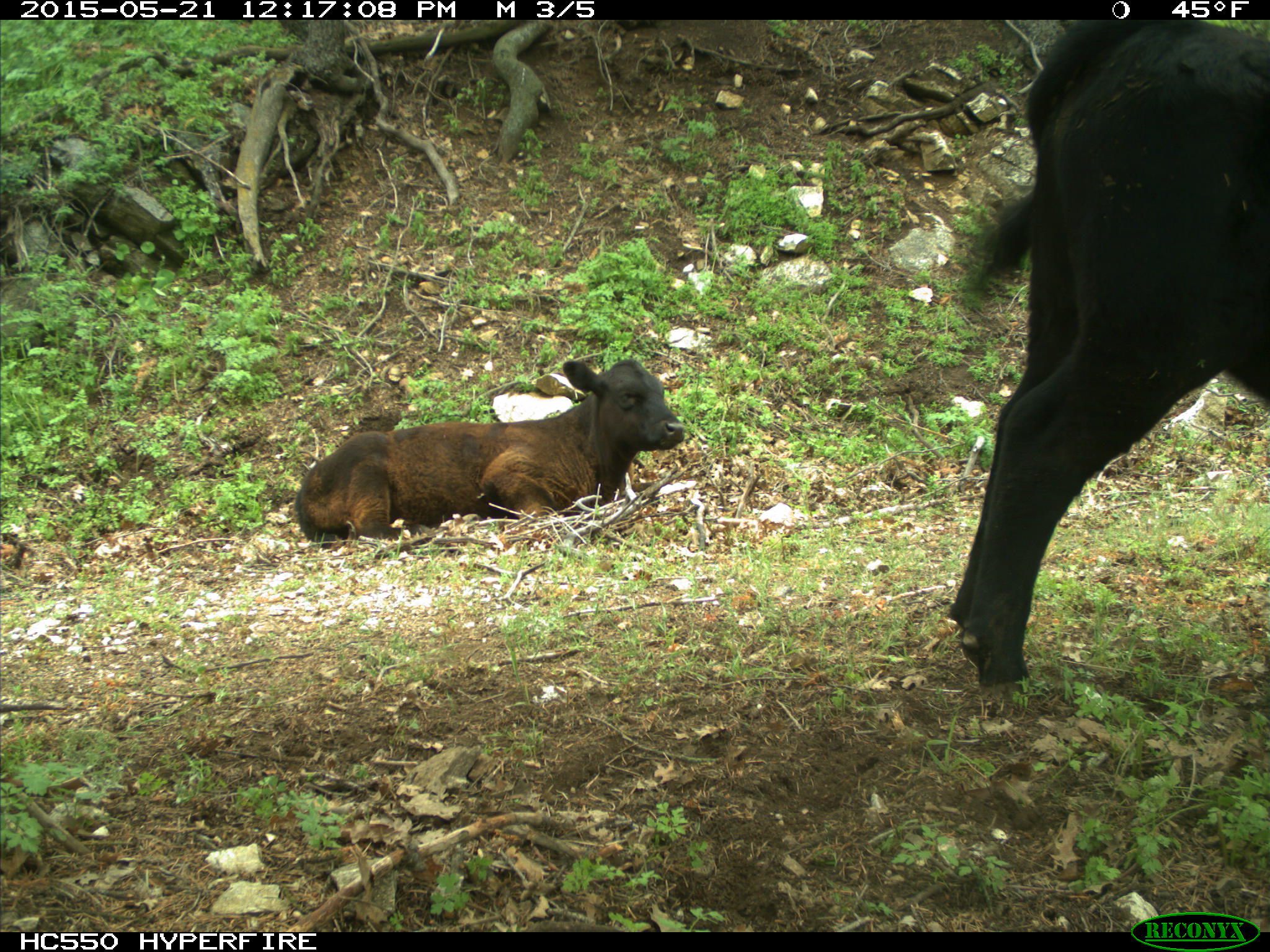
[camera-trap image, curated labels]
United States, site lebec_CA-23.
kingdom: Animalia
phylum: Chordata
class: Mammalia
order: Artiodactyla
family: Bovidae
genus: Bos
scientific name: Bos taurus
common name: domestic cow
Bos taurus (domestic cow).